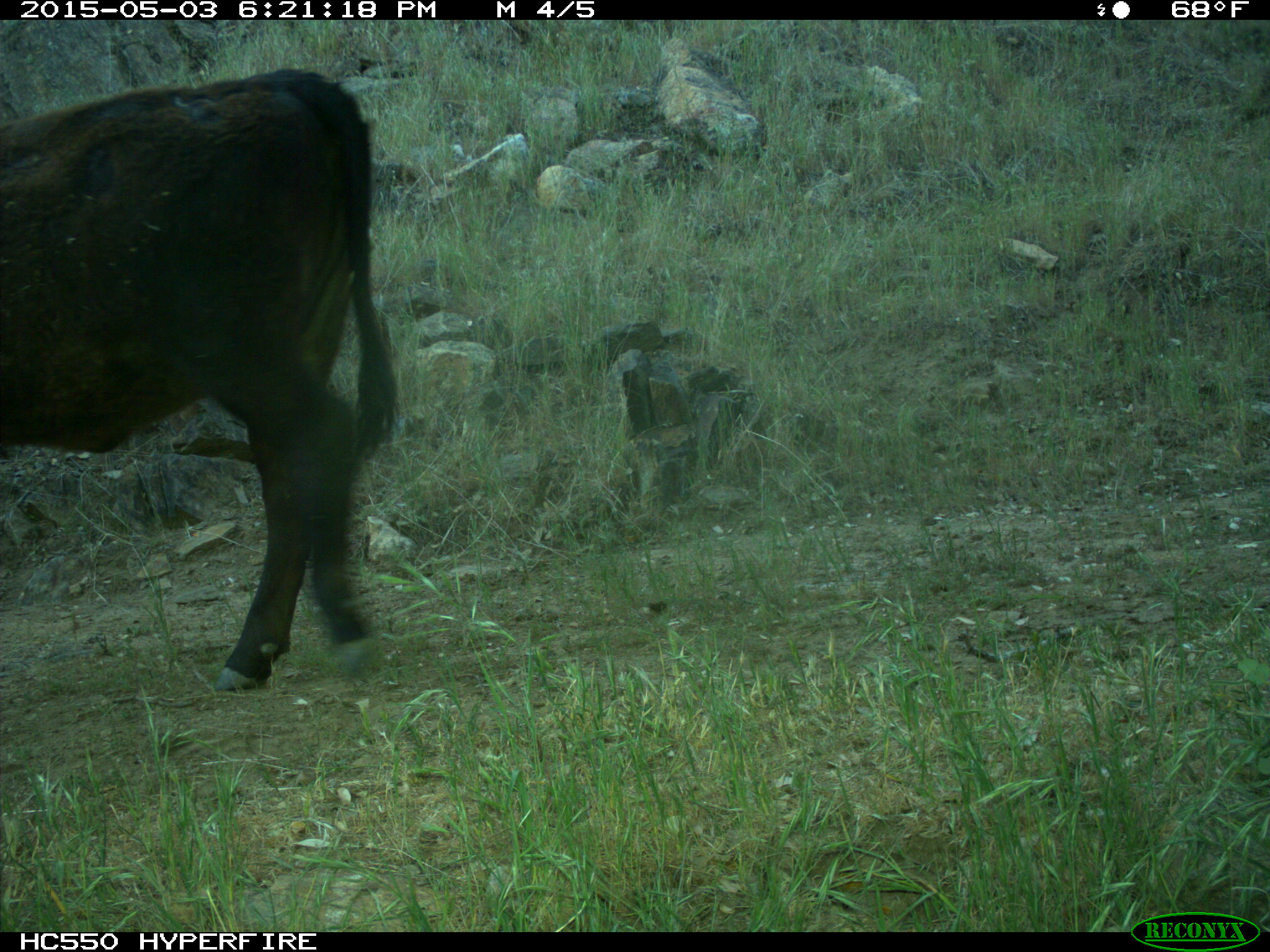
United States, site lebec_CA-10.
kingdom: Animalia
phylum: Chordata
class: Mammalia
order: Artiodactyla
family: Bovidae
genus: Bos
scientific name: Bos taurus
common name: domestic cow